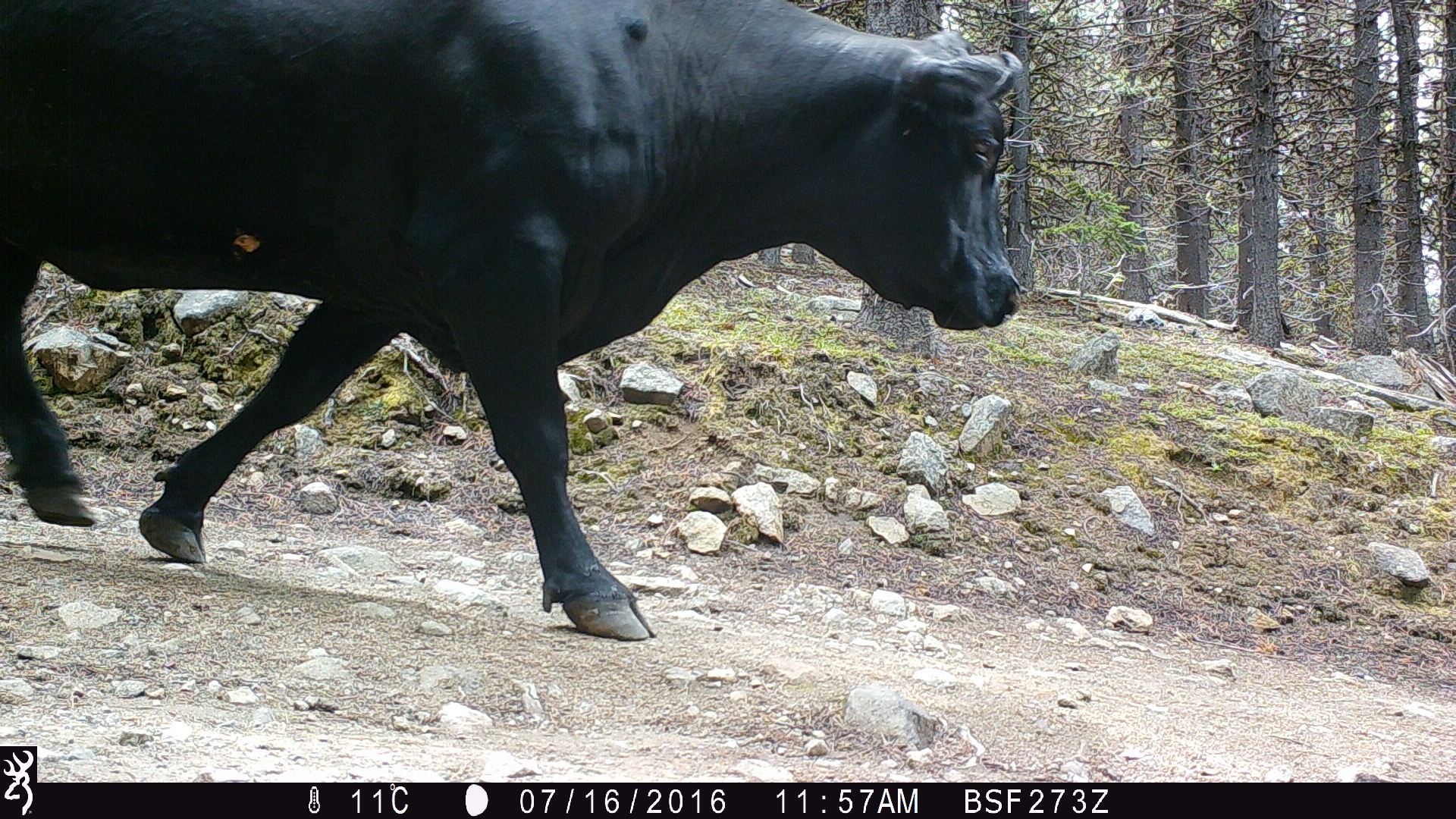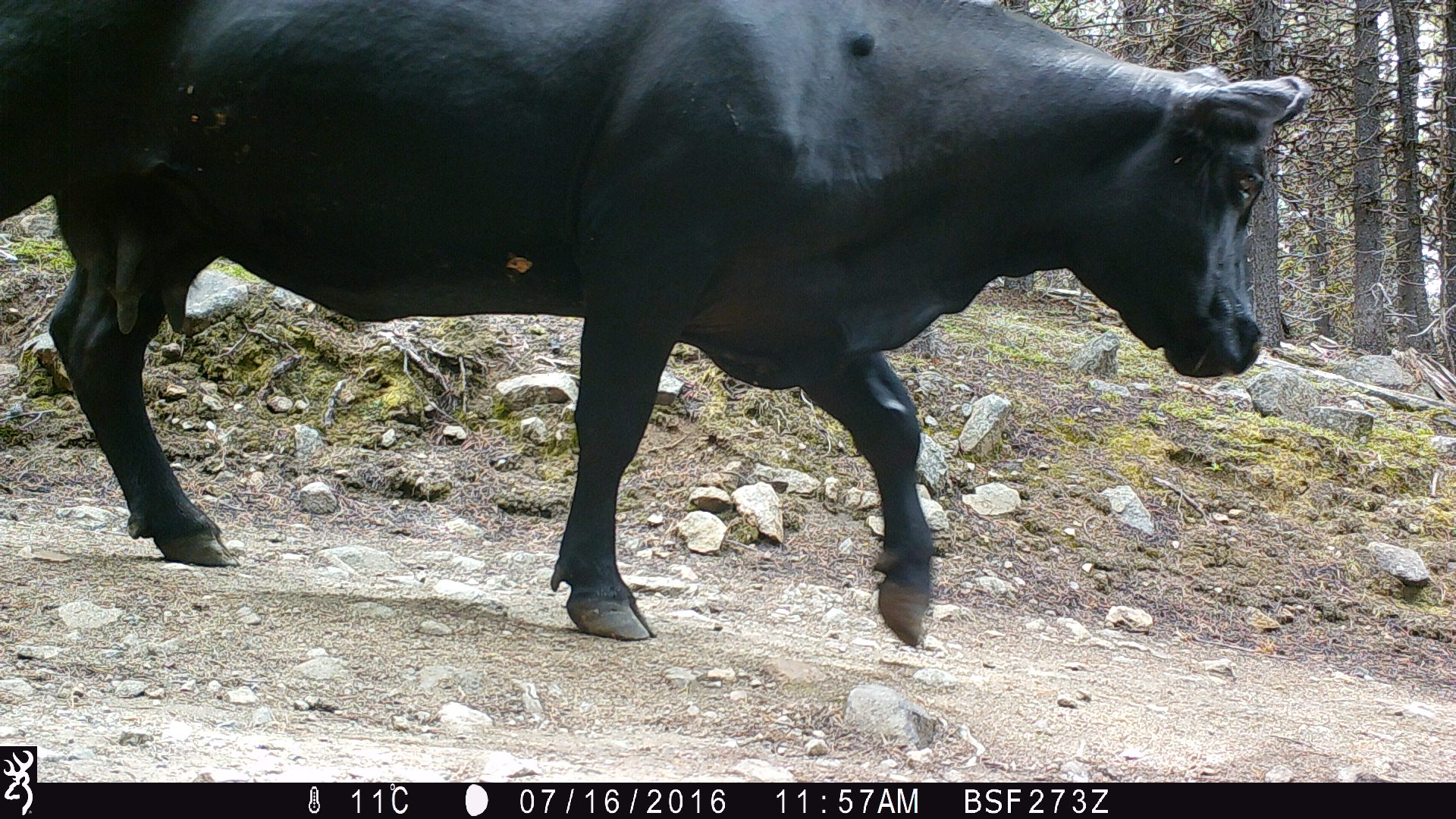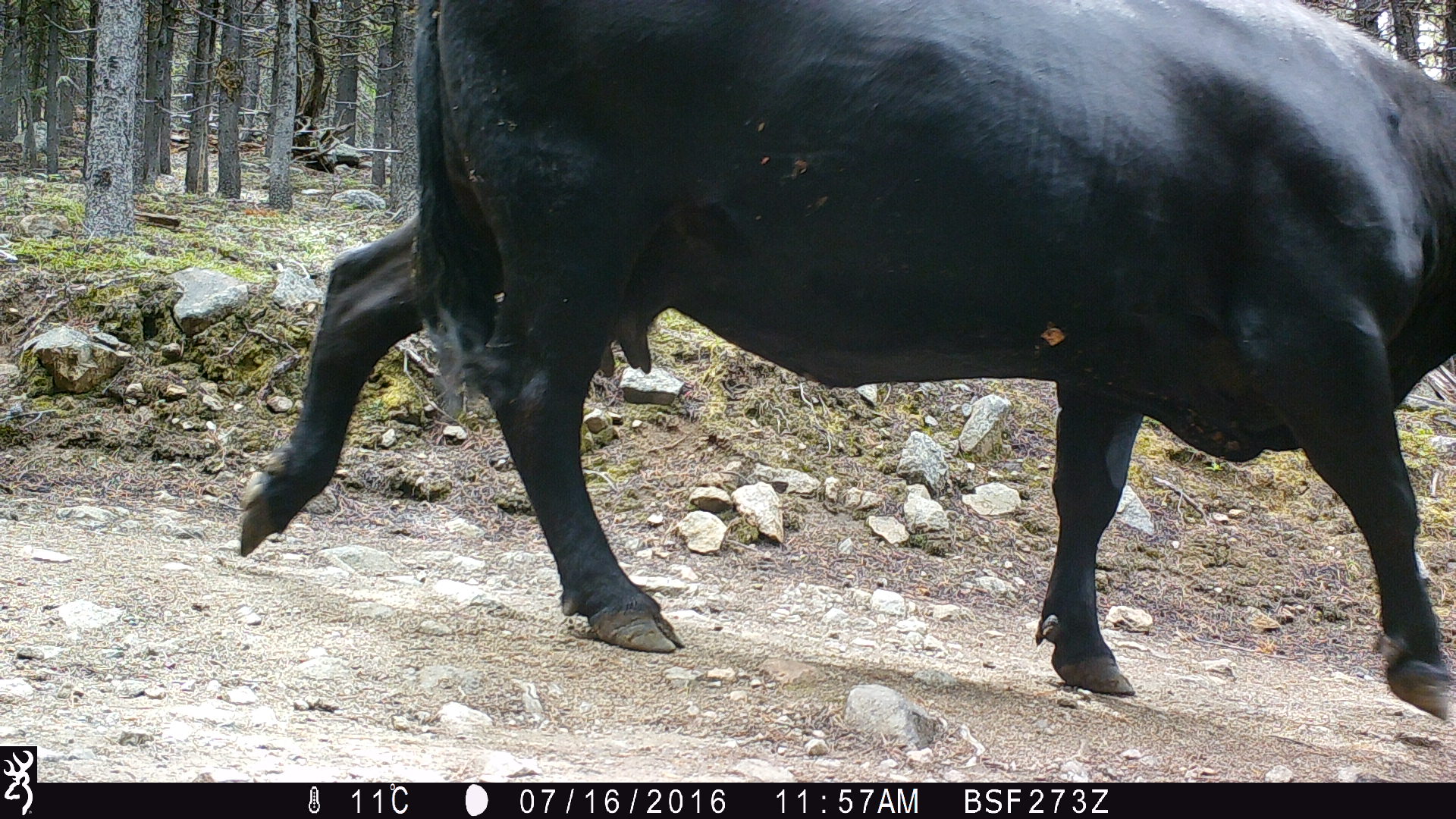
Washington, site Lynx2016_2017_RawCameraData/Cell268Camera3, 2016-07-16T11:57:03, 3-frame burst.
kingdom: Animalia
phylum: Chordata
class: Mammalia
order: Artiodactyla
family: Bovidae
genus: Bos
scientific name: Bos taurus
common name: domestic cattle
Domestic cattle (Bos taurus). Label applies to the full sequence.